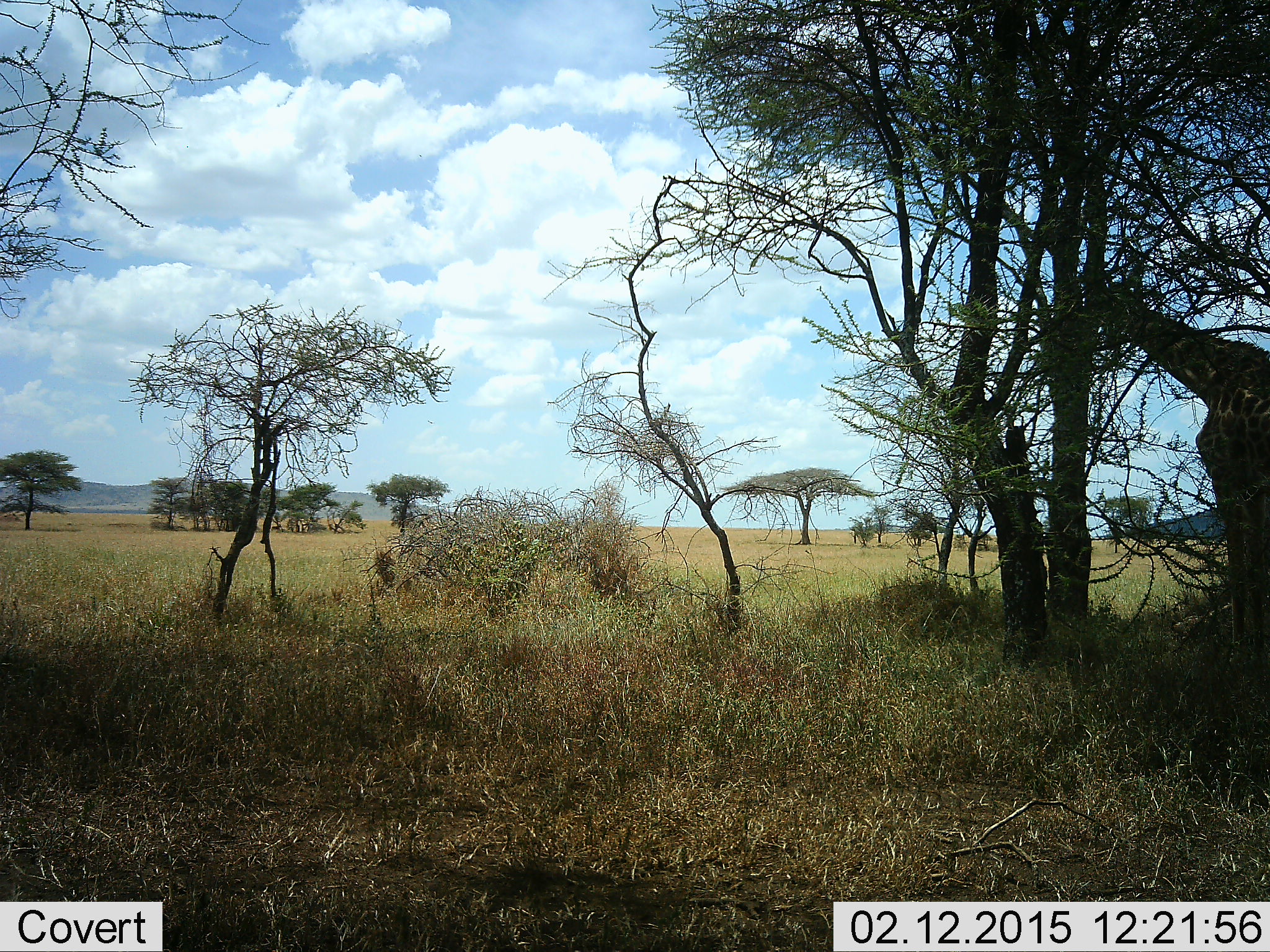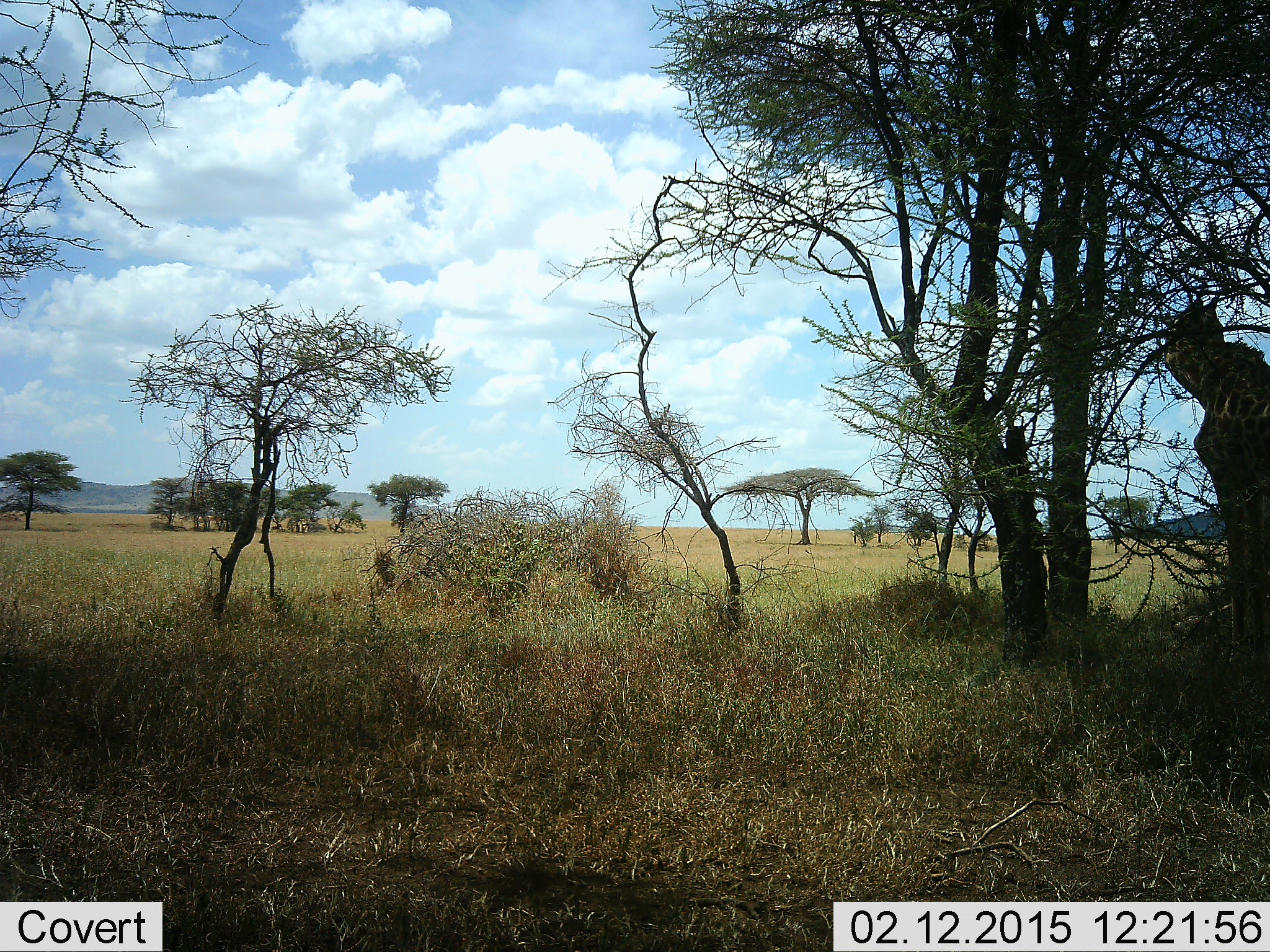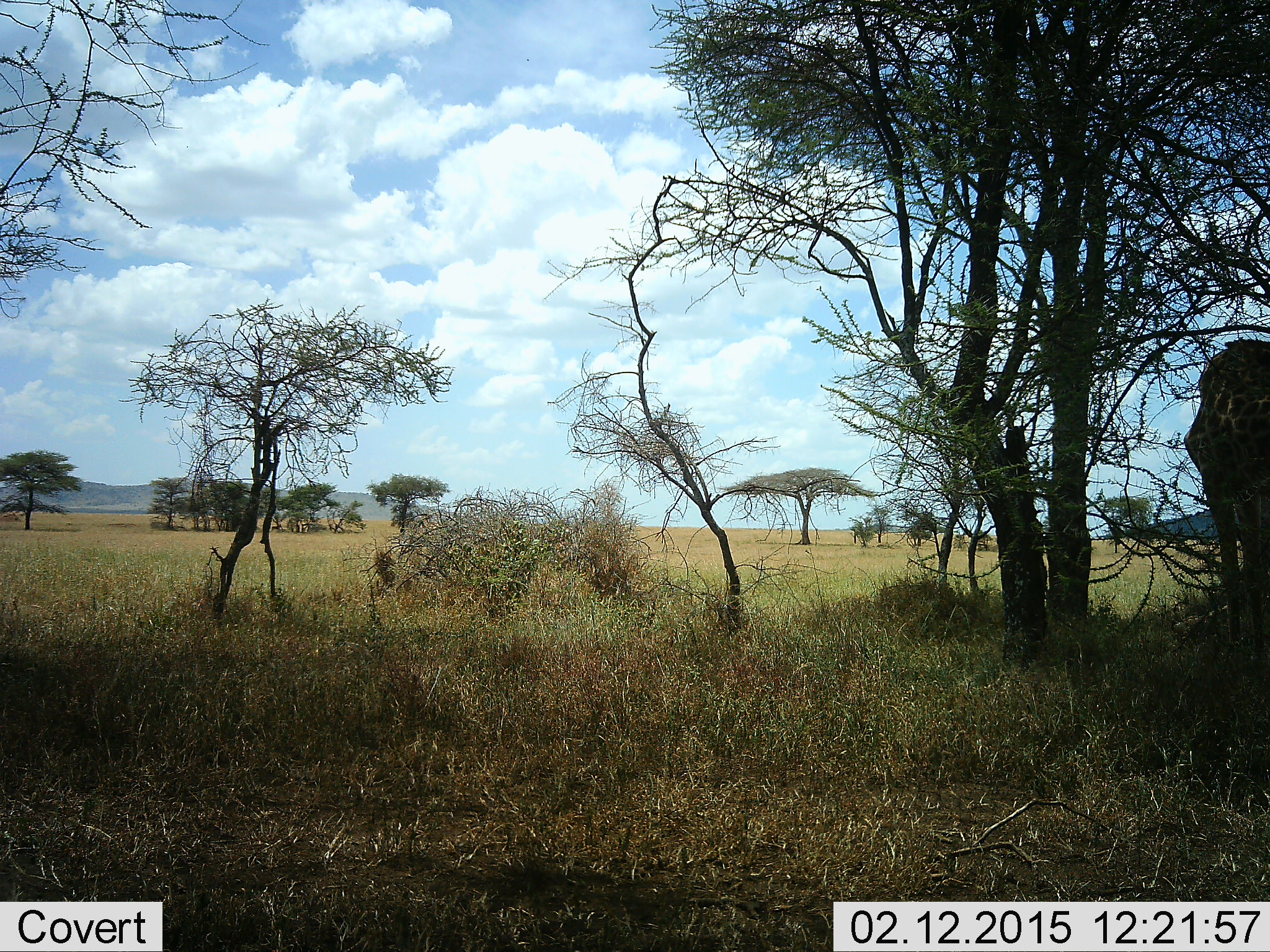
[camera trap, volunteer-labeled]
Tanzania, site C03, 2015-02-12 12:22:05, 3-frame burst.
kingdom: Animalia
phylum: Chordata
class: Mammalia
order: Artiodactyla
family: Giraffidae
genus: Giraffa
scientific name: Giraffa camelopardalis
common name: giraffe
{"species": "giraffe (Giraffa camelopardalis)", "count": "1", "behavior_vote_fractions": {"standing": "64%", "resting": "0%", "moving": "18%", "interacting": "0%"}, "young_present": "0%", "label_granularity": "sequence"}